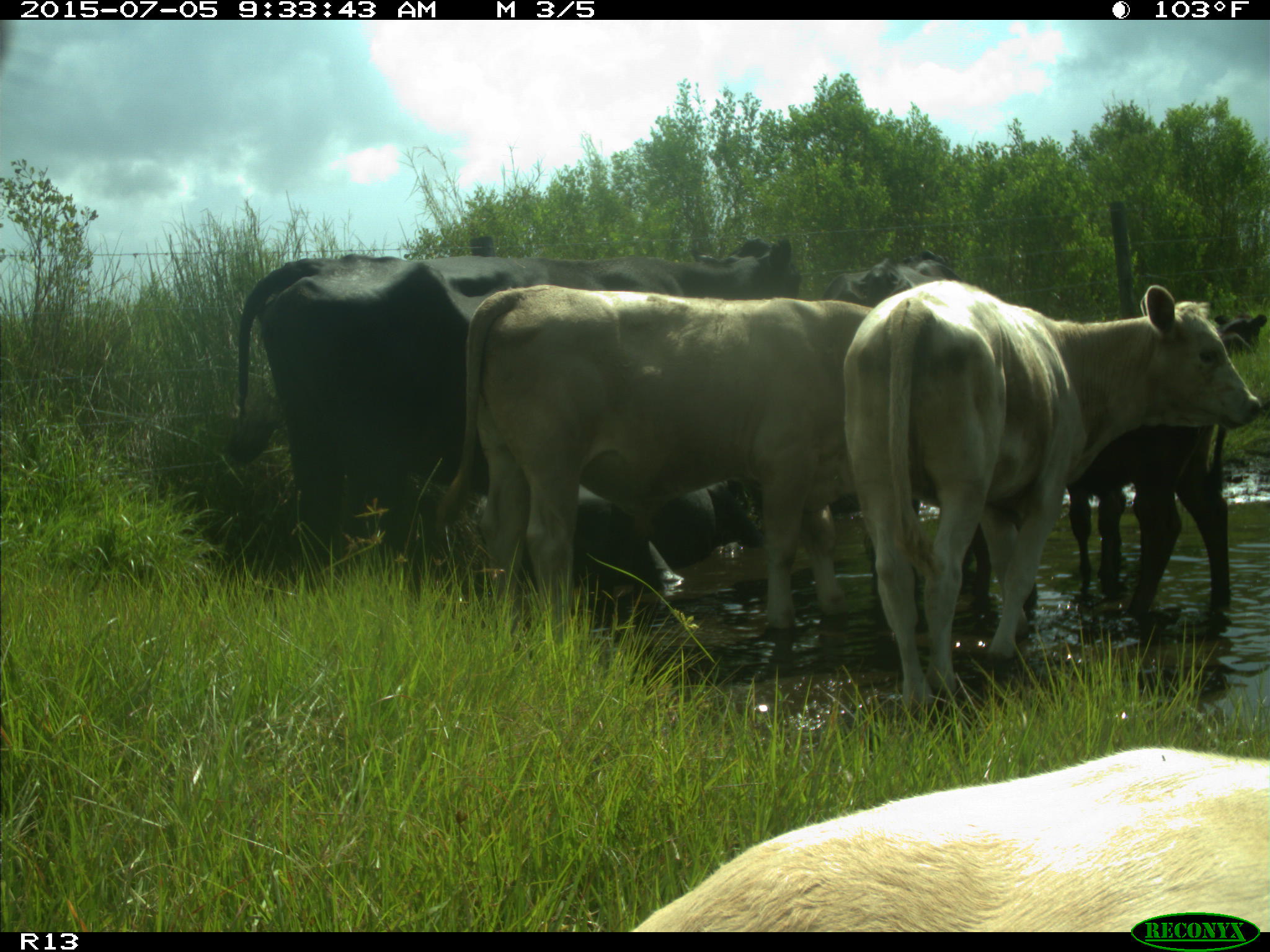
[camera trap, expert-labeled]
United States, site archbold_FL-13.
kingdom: Animalia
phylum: Chordata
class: Mammalia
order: Artiodactyla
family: Bovidae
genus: Bos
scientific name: Bos taurus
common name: domestic cow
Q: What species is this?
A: Bos taurus (domestic cow).